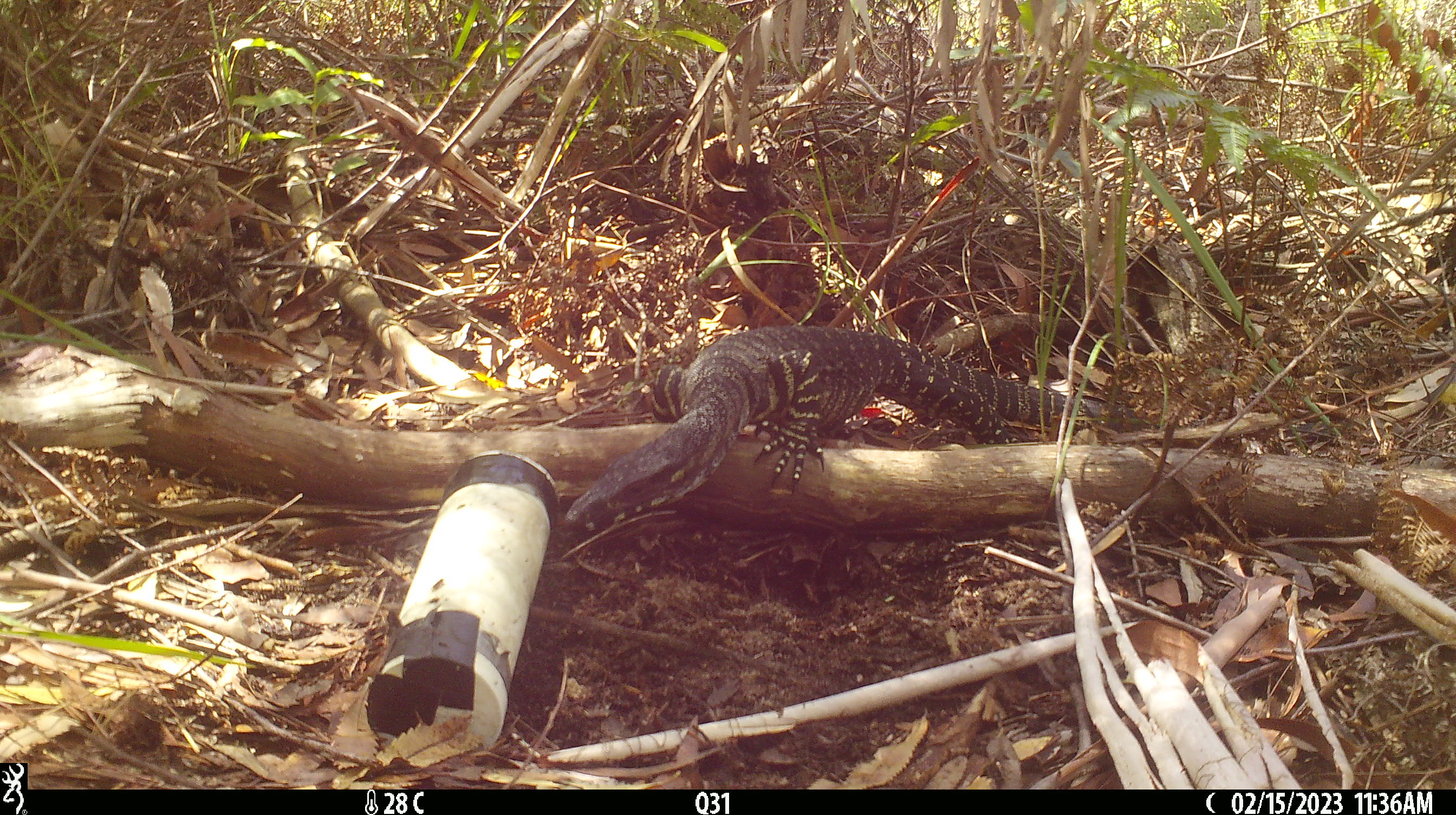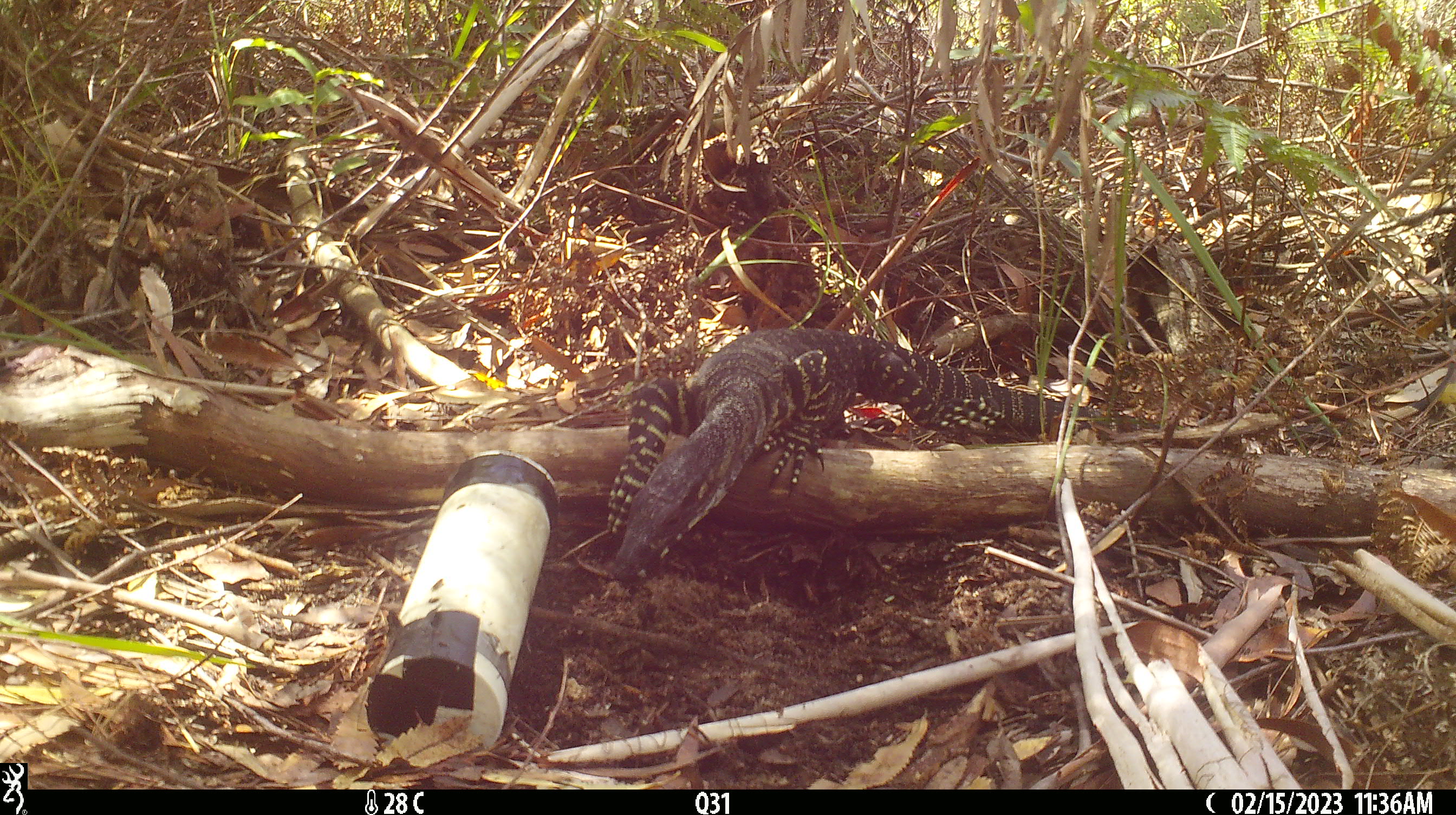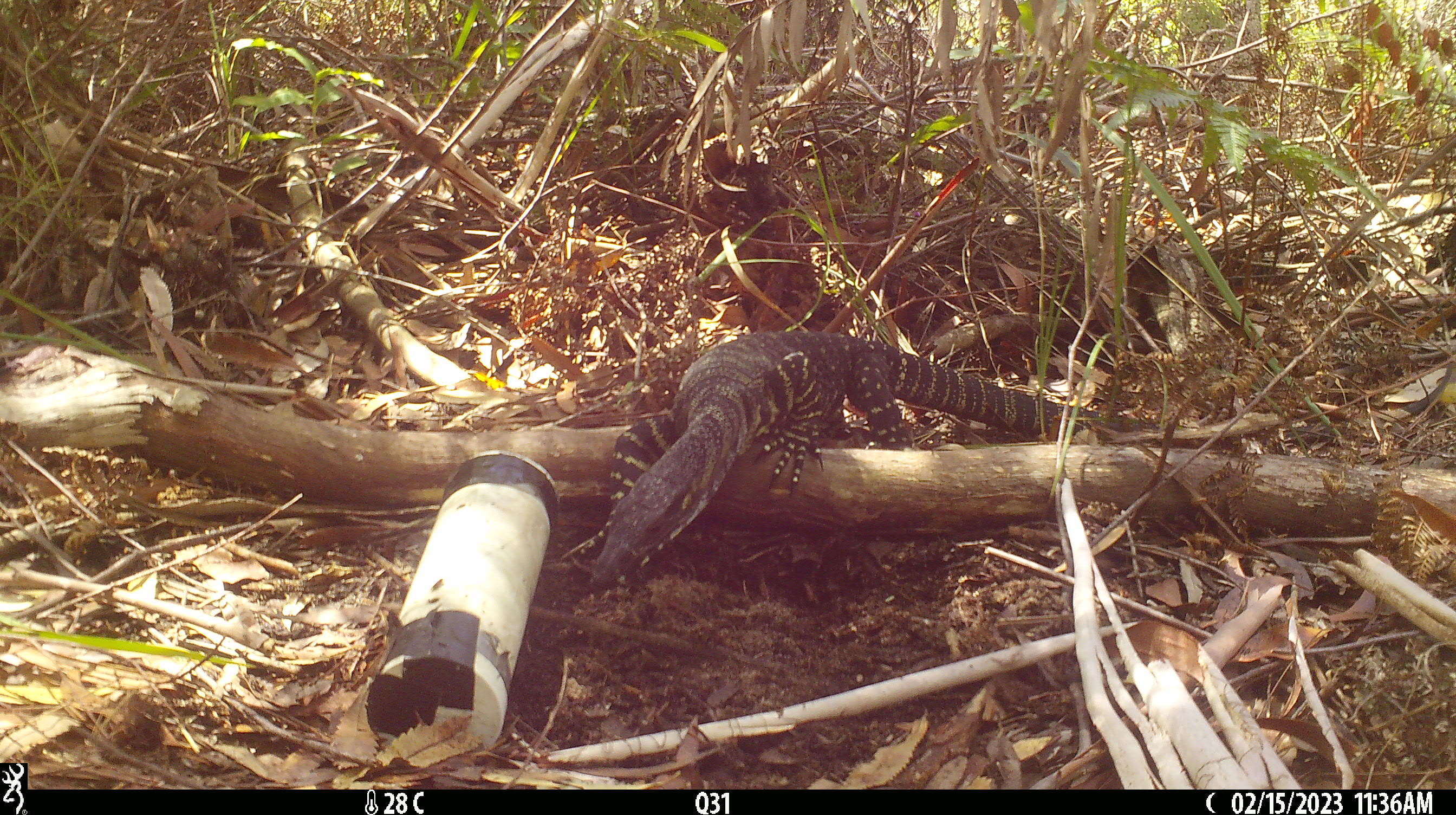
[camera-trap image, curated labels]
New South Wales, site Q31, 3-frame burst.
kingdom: Animalia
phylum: Chordata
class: Reptilia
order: Squamata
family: Varanidae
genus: Varanus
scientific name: Varanus varius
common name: lace monitor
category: goanna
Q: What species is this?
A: Goanna (lace monitor) (Varanus varius).